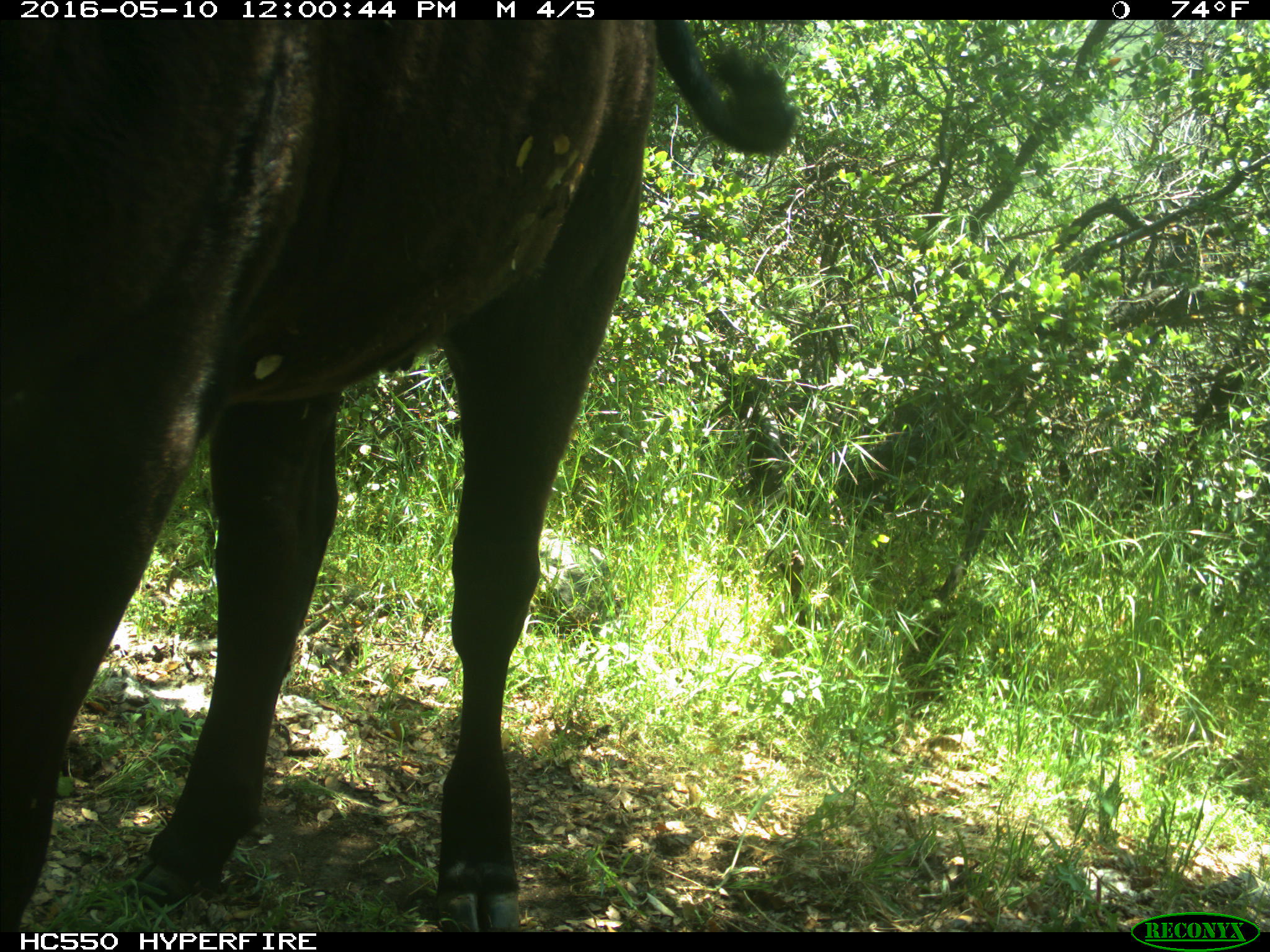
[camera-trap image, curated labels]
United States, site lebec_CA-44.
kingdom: Animalia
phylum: Chordata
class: Mammalia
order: Artiodactyla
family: Bovidae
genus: Bos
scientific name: Bos taurus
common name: domestic cow